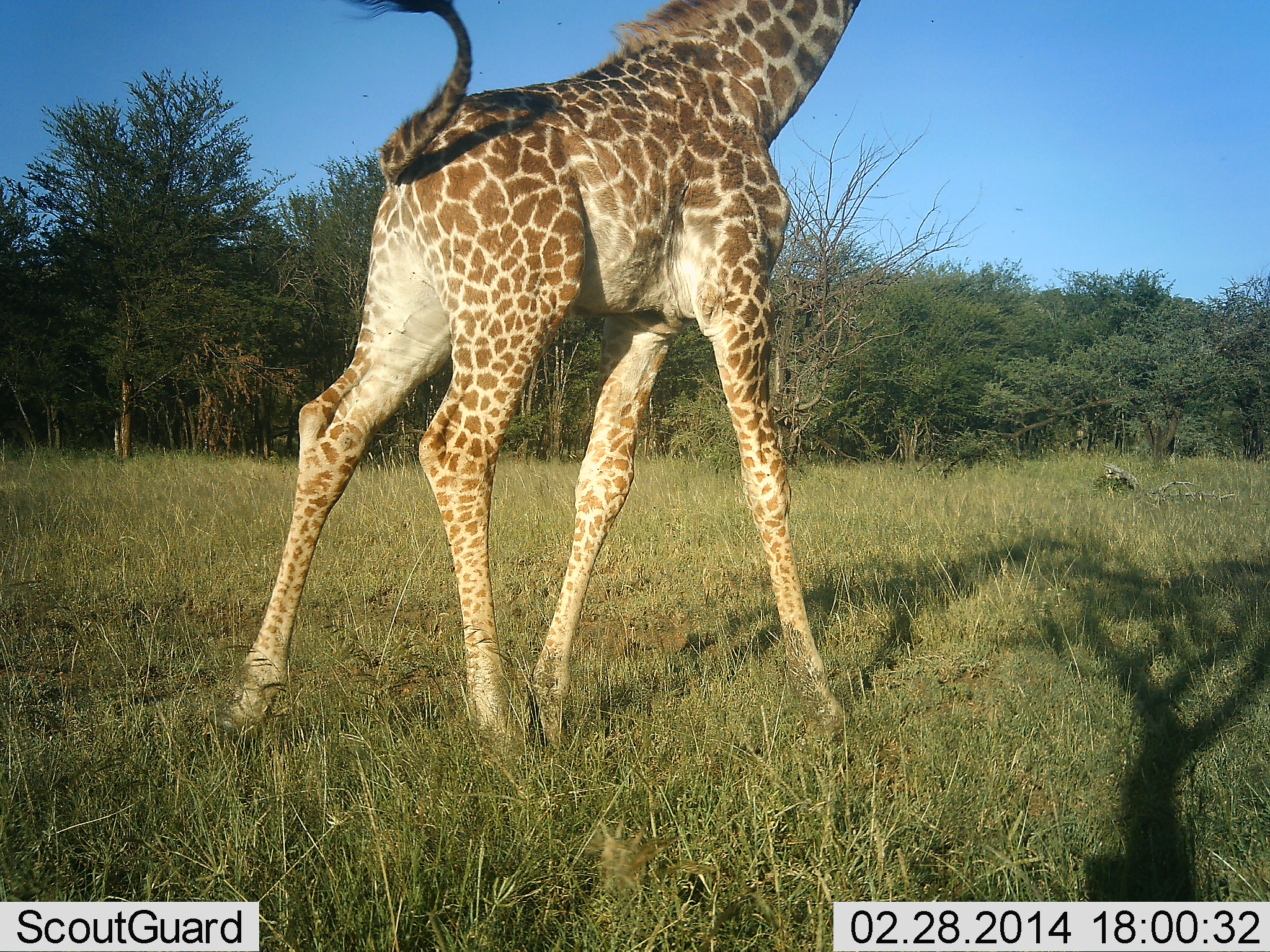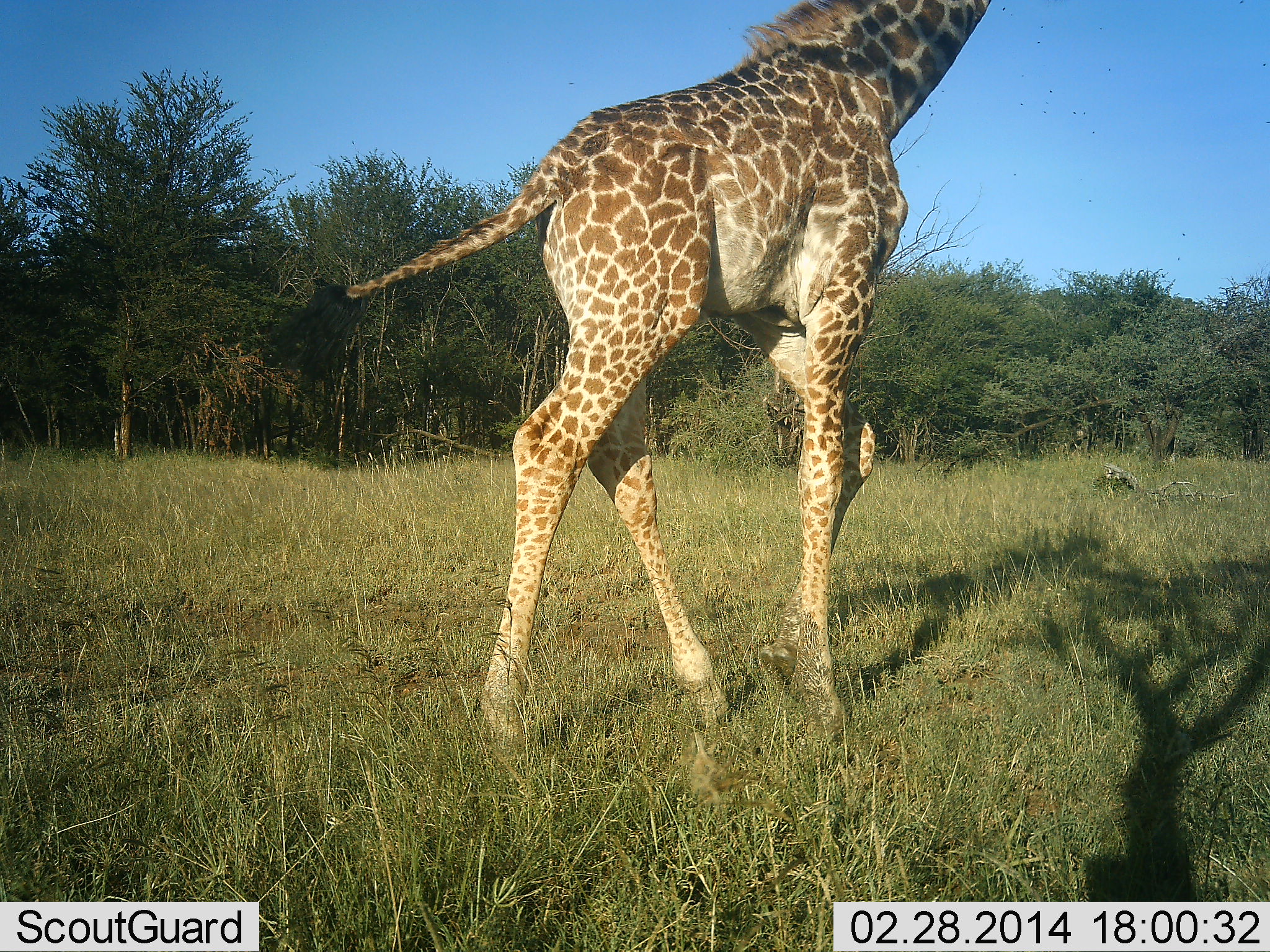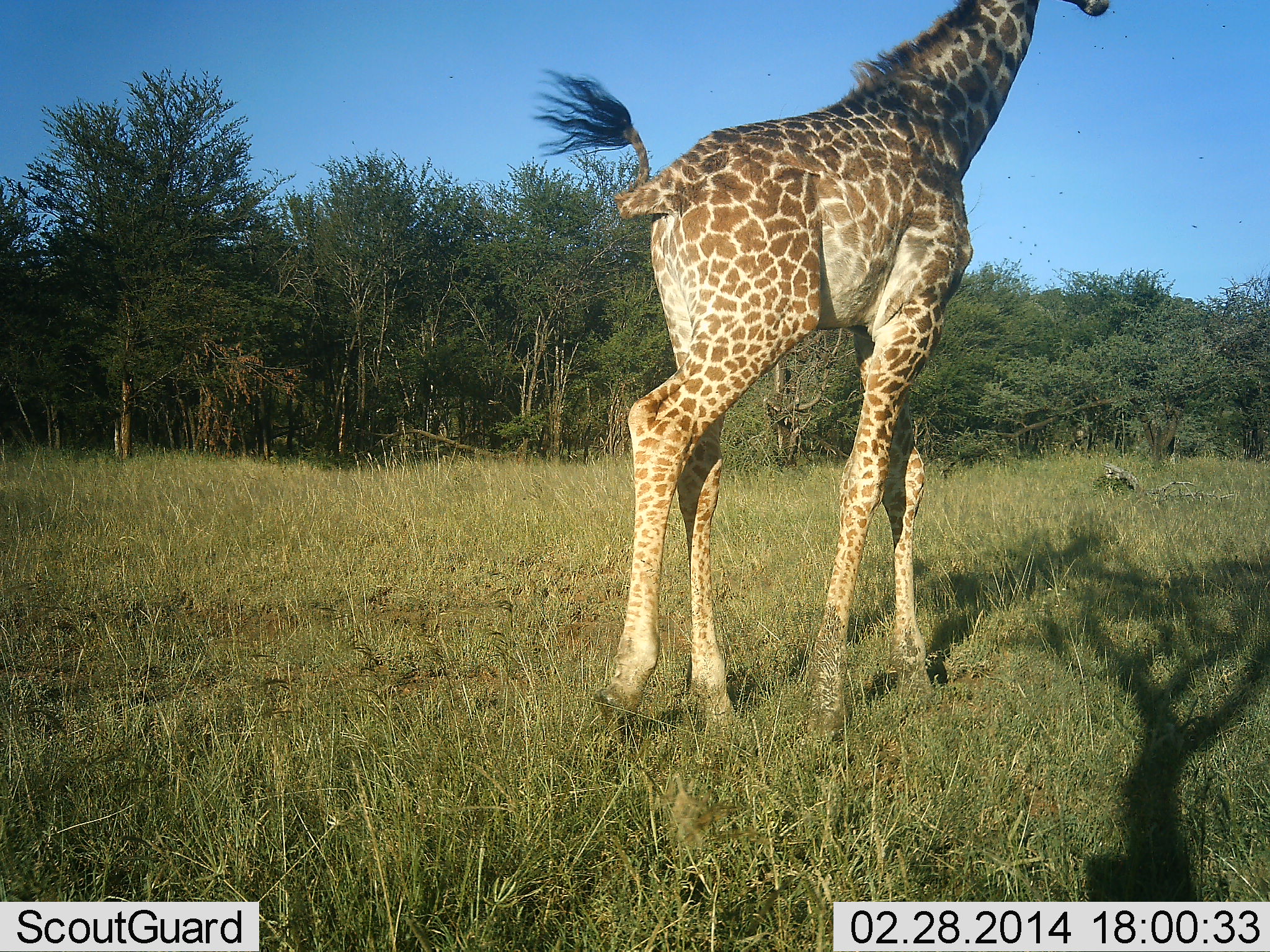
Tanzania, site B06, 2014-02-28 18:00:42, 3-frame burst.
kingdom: Animalia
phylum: Chordata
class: Mammalia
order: Artiodactyla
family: Giraffidae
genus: Giraffa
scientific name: Giraffa camelopardalis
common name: giraffe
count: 1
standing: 20%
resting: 0%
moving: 100%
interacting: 0%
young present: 0%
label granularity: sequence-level